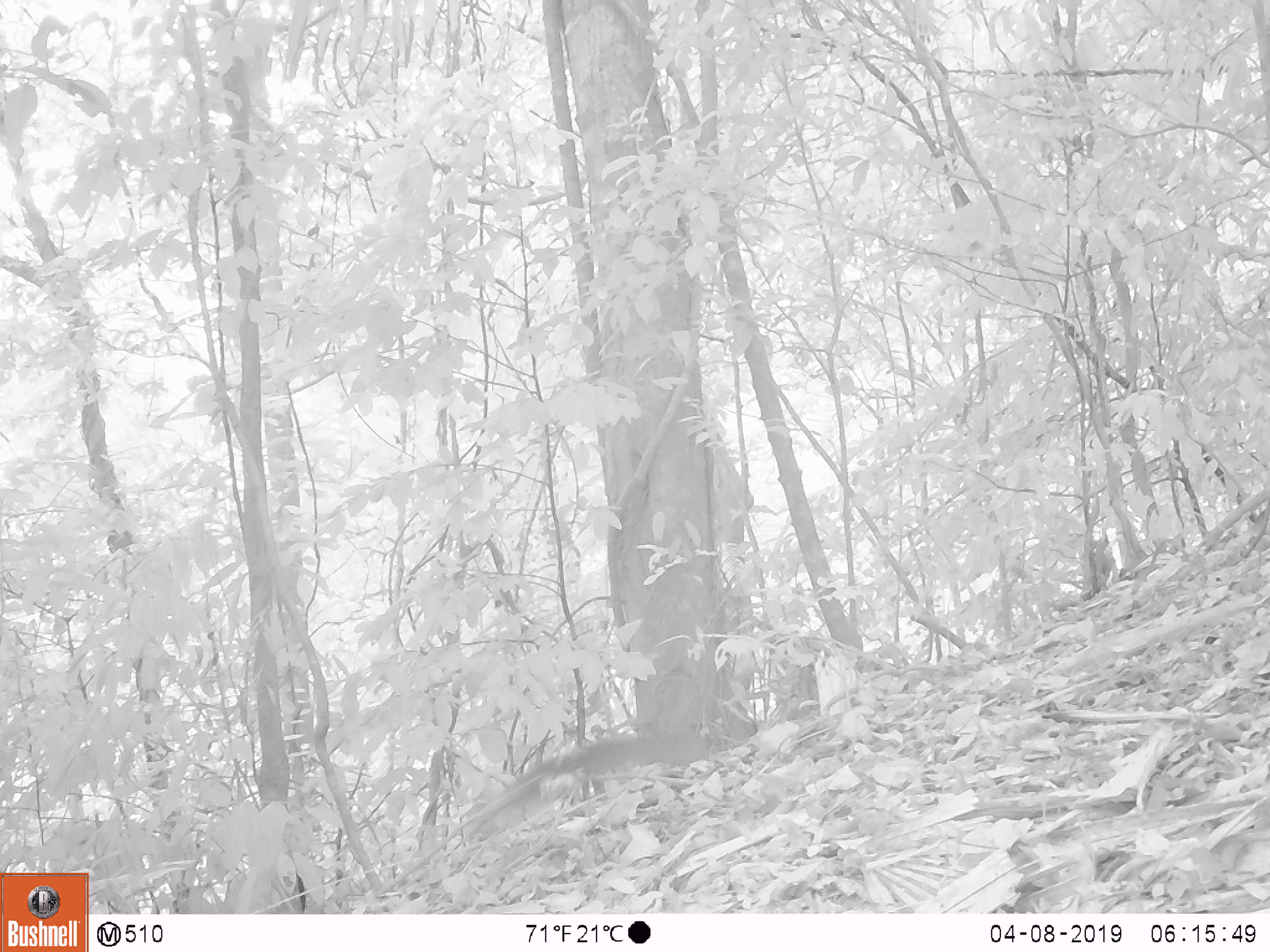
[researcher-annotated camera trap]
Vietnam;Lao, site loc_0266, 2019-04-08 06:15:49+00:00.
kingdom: Animalia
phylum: Chordata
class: Mammalia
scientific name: Mammalia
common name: mammal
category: unidentified small mammal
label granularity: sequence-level